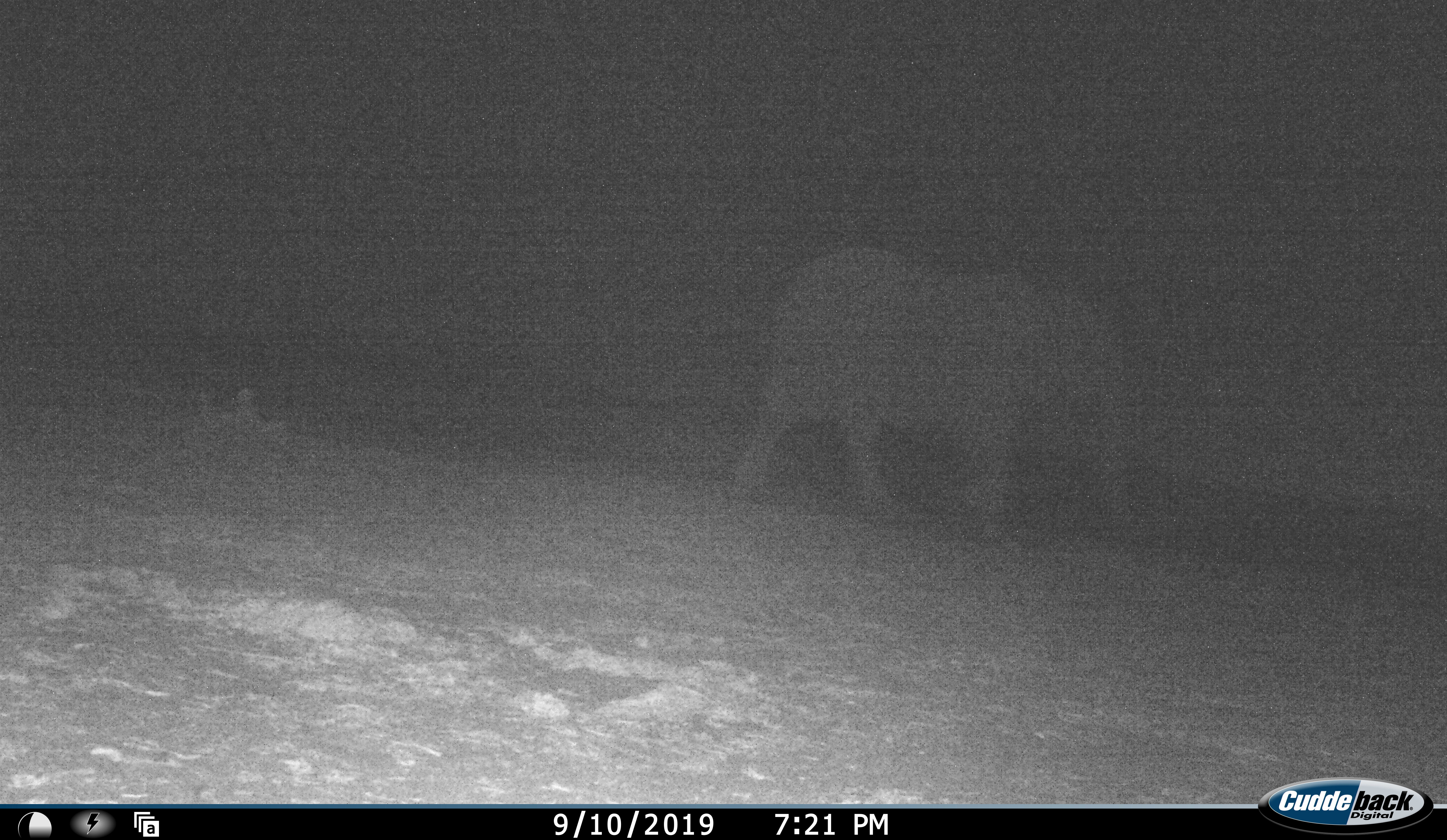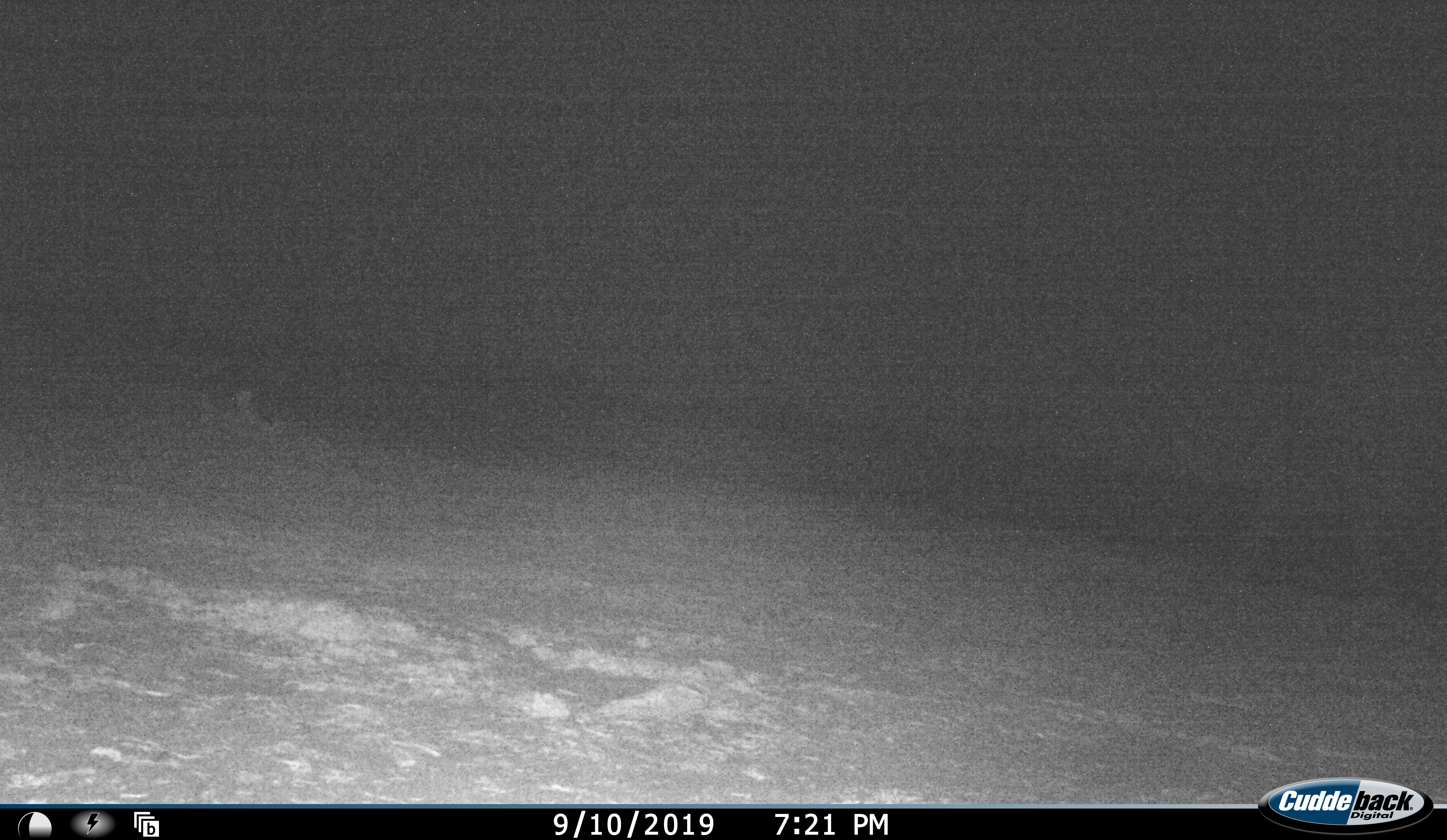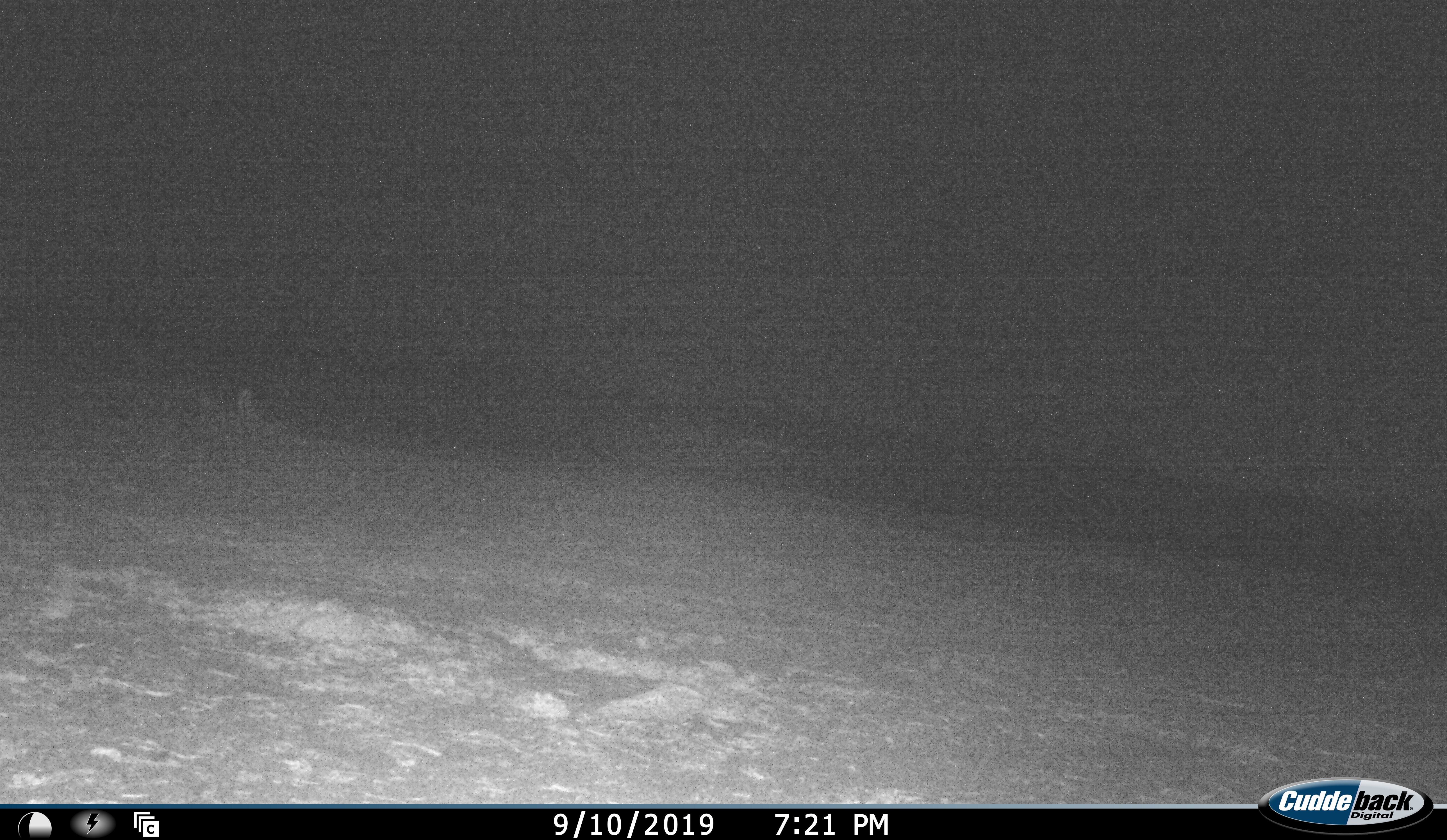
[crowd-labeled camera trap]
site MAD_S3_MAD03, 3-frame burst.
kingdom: Animalia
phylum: Chordata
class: Mammalia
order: Proboscidea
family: Elephantidae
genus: Loxodonta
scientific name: Loxodonta africana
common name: african bush elephant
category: elephant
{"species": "elephant (african bush elephant) (Loxodonta africana)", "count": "1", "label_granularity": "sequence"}